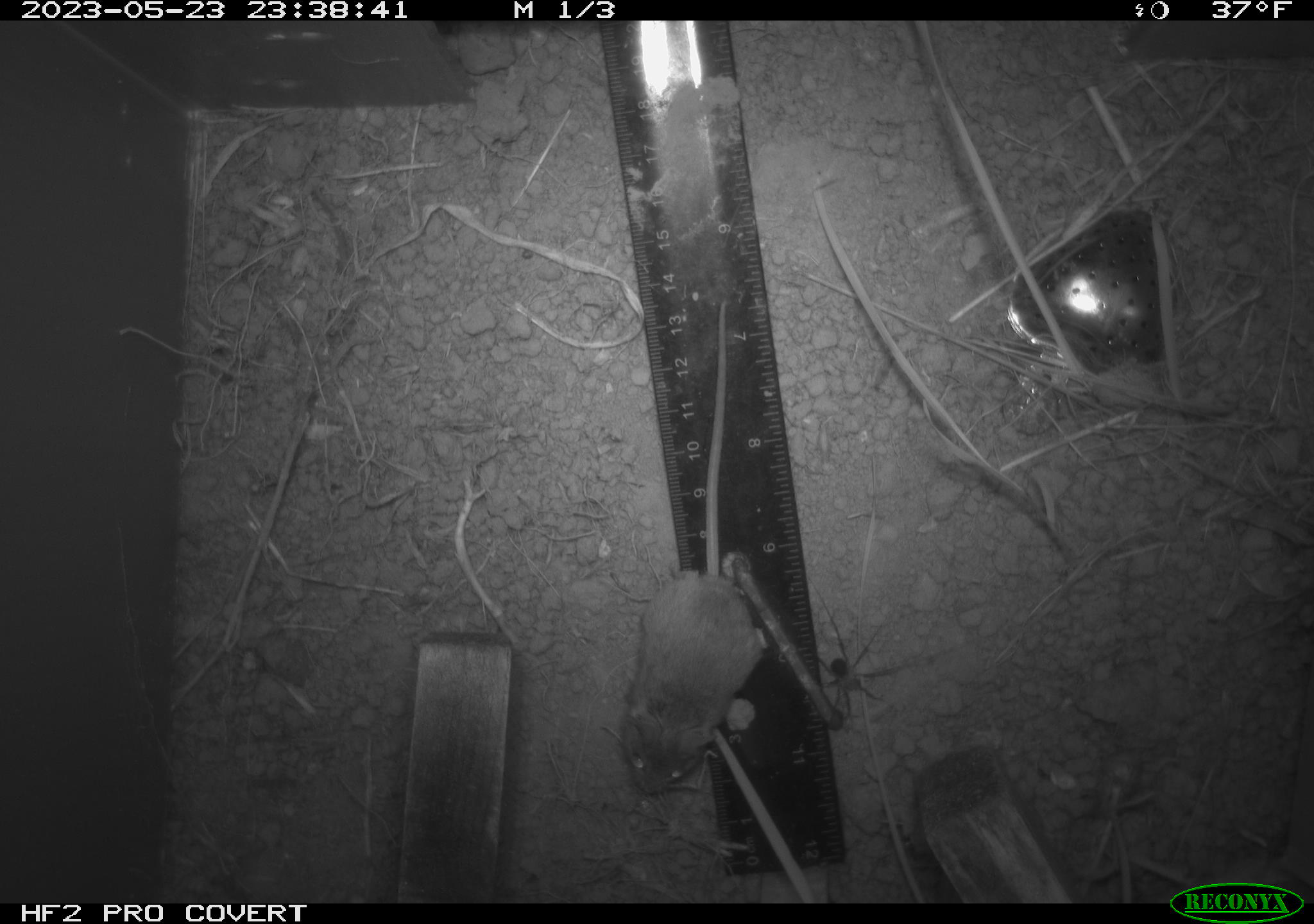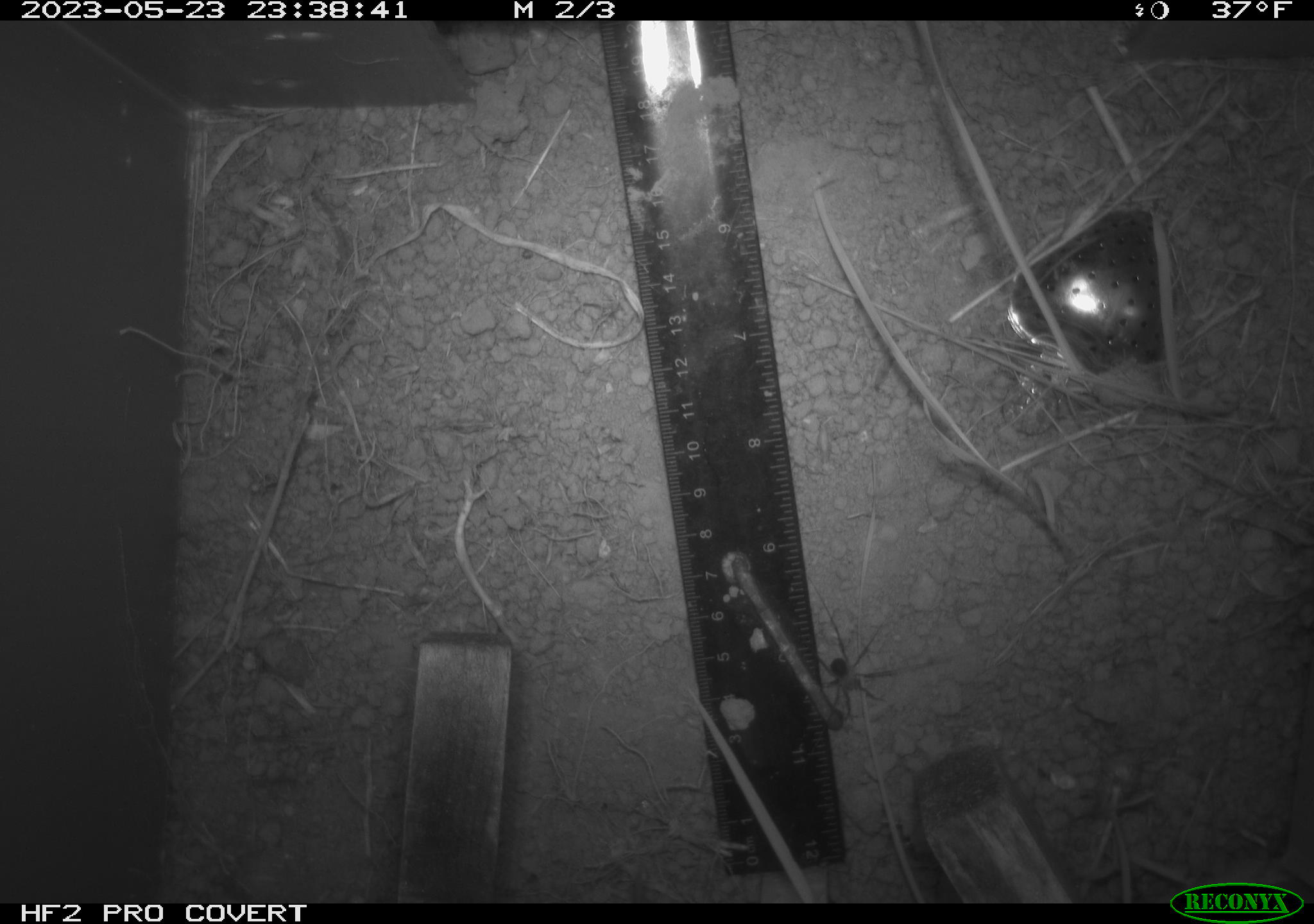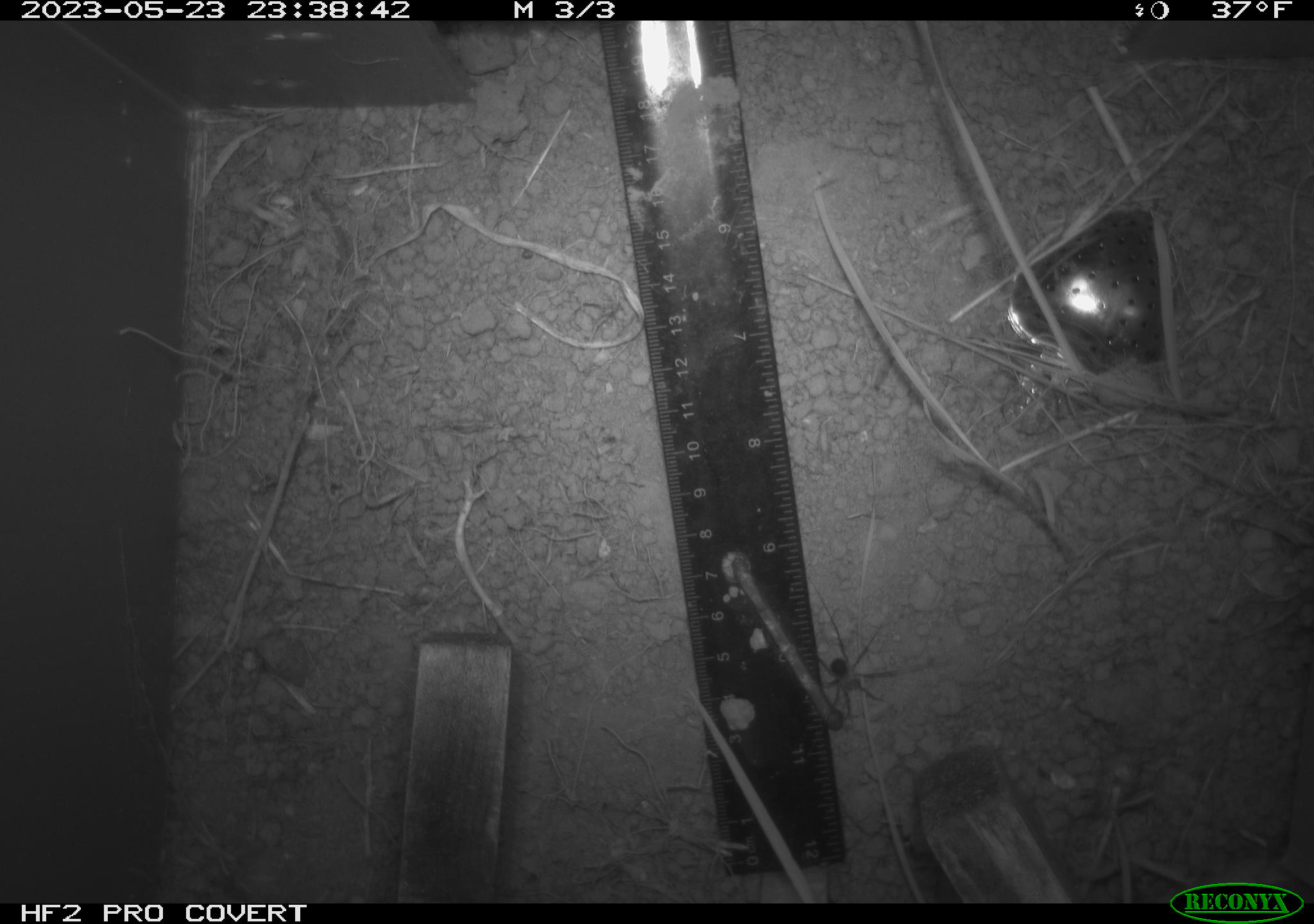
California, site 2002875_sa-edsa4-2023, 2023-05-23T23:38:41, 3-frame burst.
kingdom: Animalia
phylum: Chordata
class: Mammalia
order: Rodentia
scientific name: Rodentia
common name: mouse species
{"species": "mouse species (Rodentia)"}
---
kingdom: Animalia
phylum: Arthropoda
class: Arachnida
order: Araneae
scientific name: Araneae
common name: spider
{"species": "spider (Araneae)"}